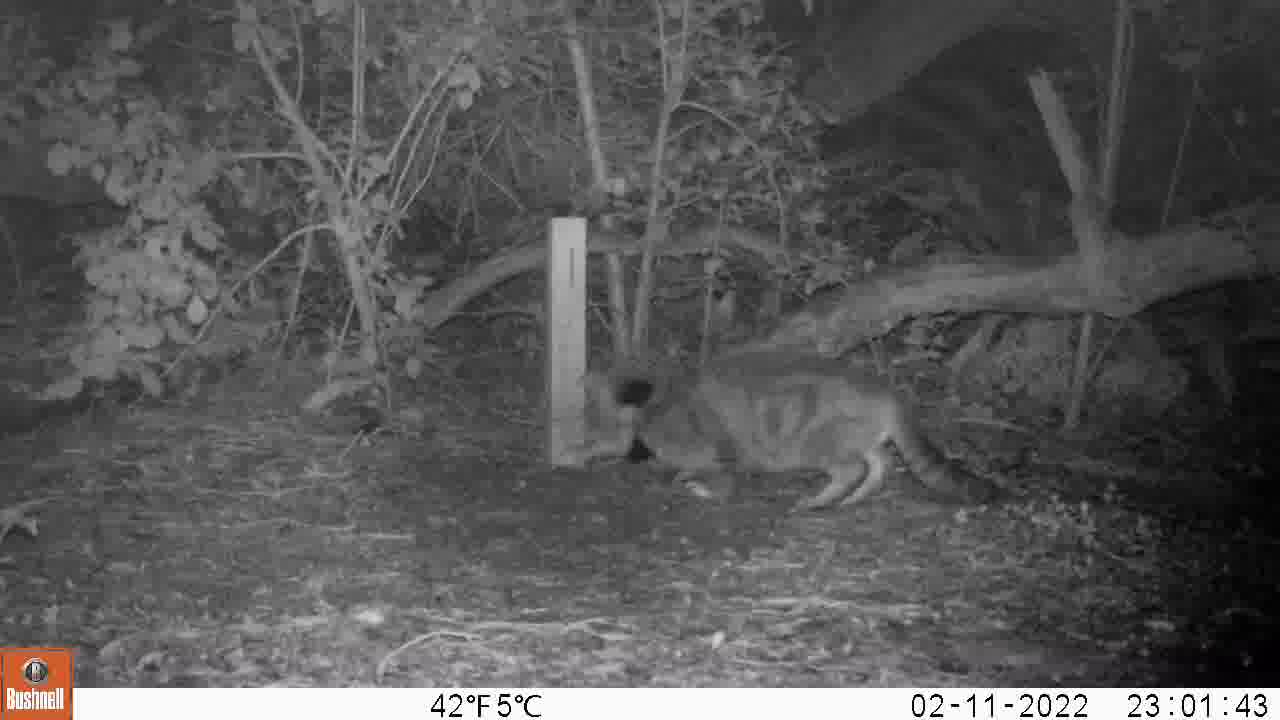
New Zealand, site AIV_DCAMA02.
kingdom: Animalia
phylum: Chordata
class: Mammalia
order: Carnivora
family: Felidae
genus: Felis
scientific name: Felis catus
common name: domestic cat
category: cat